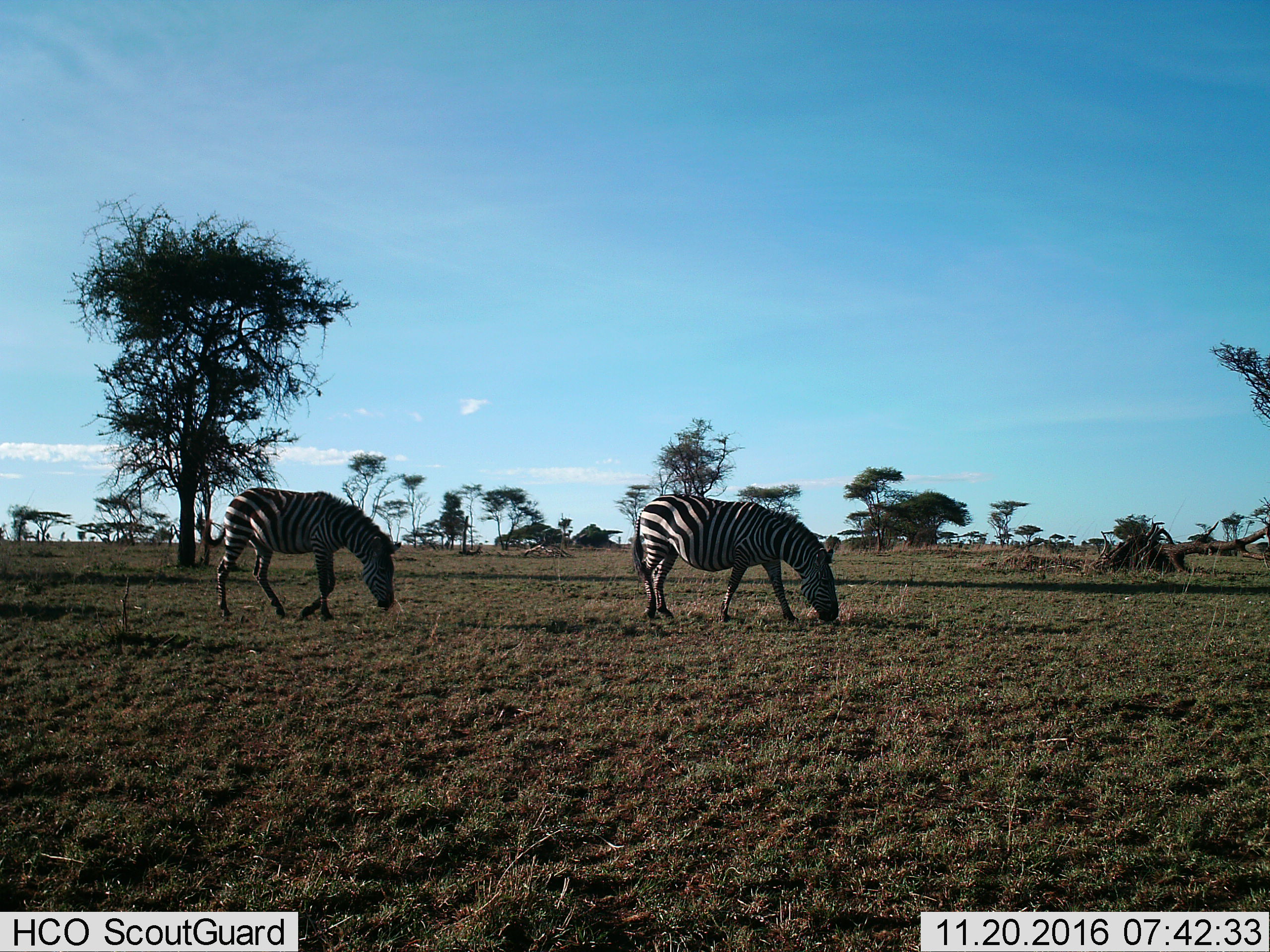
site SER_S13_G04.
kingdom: Animalia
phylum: Chordata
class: Mammalia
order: Perissodactyla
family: Equidae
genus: Equus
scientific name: Equus quagga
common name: plains zebra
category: zebraplains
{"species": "zebraplains (plains zebra) (Equus quagga)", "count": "2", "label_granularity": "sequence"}